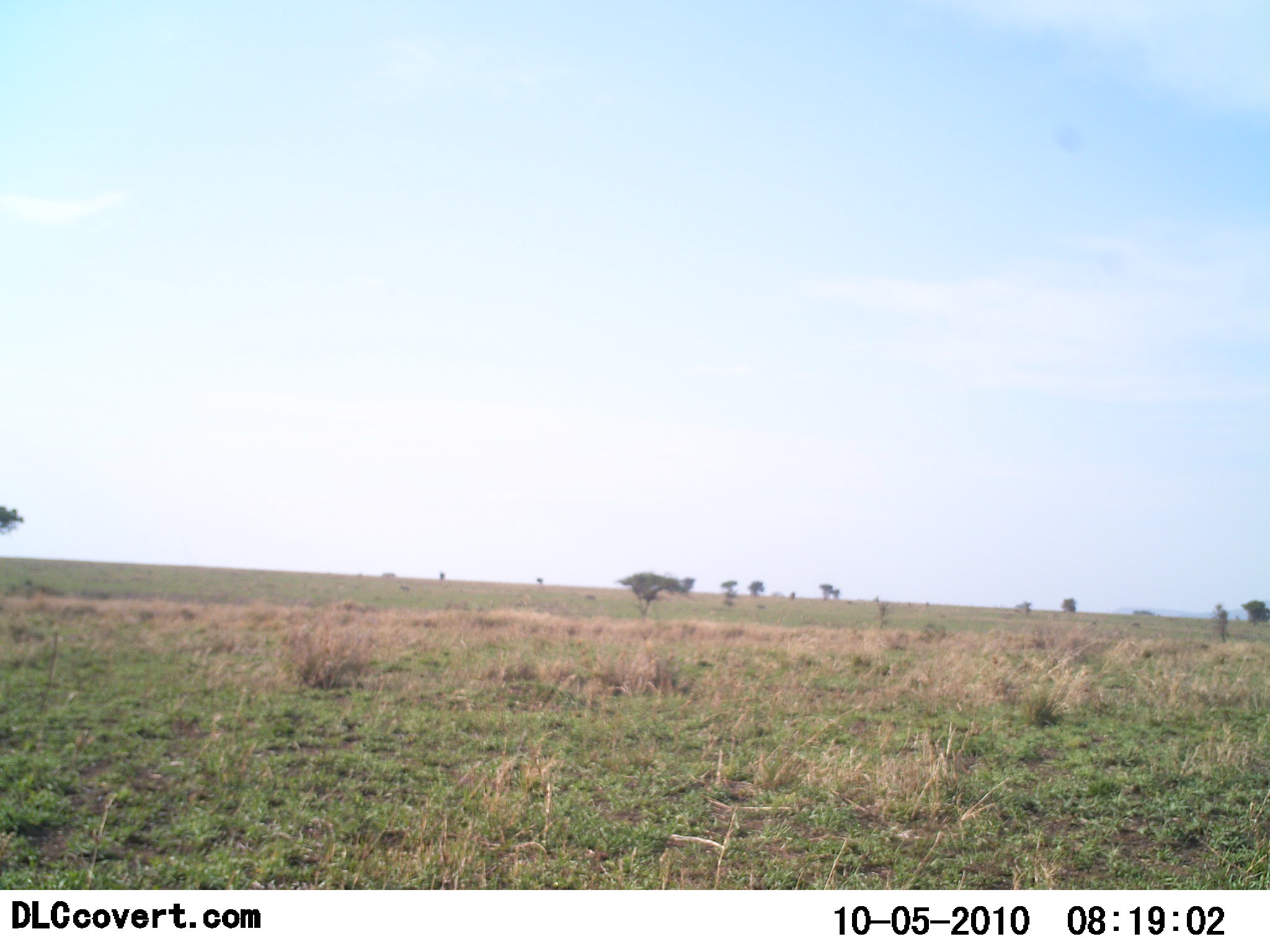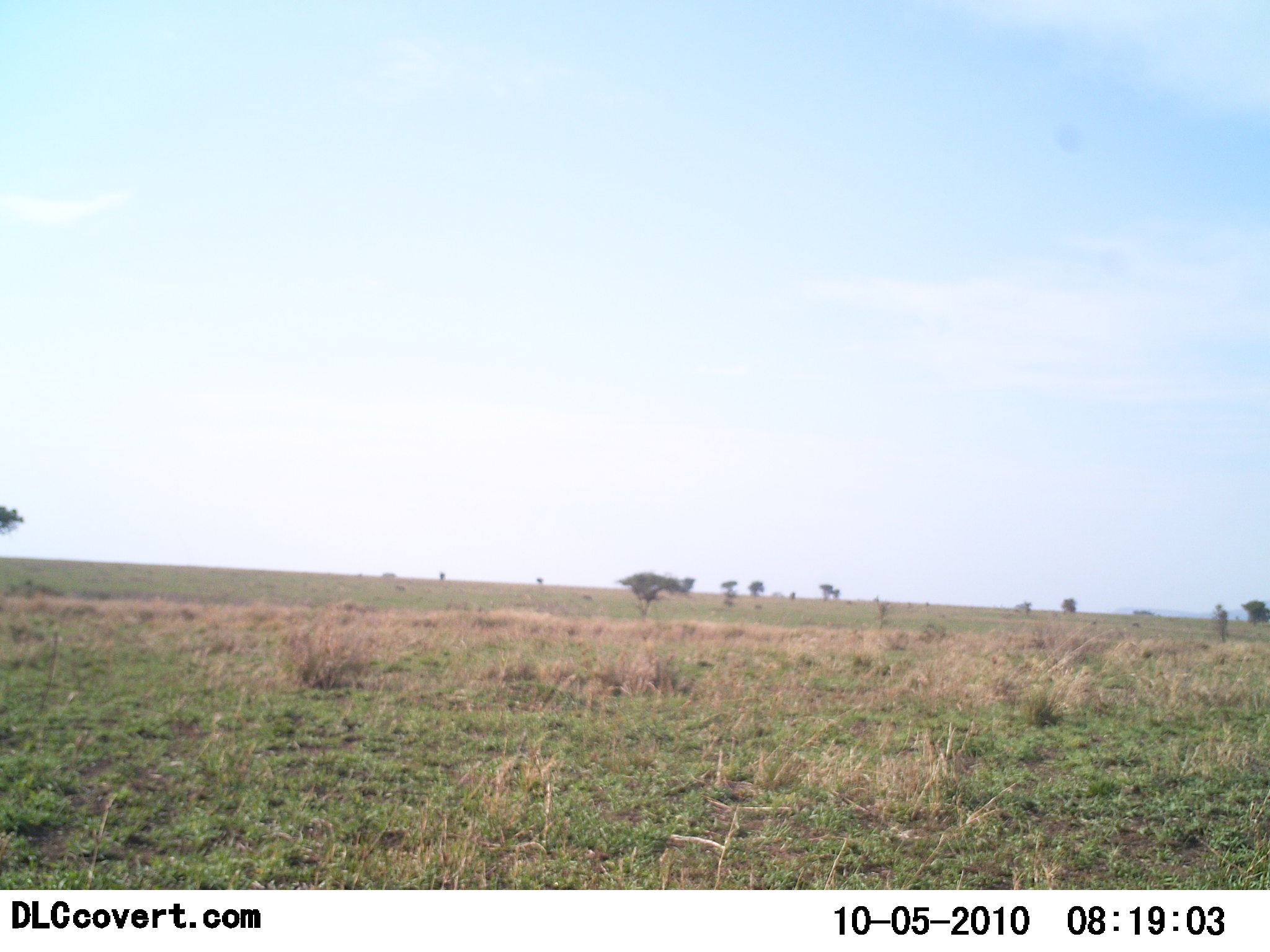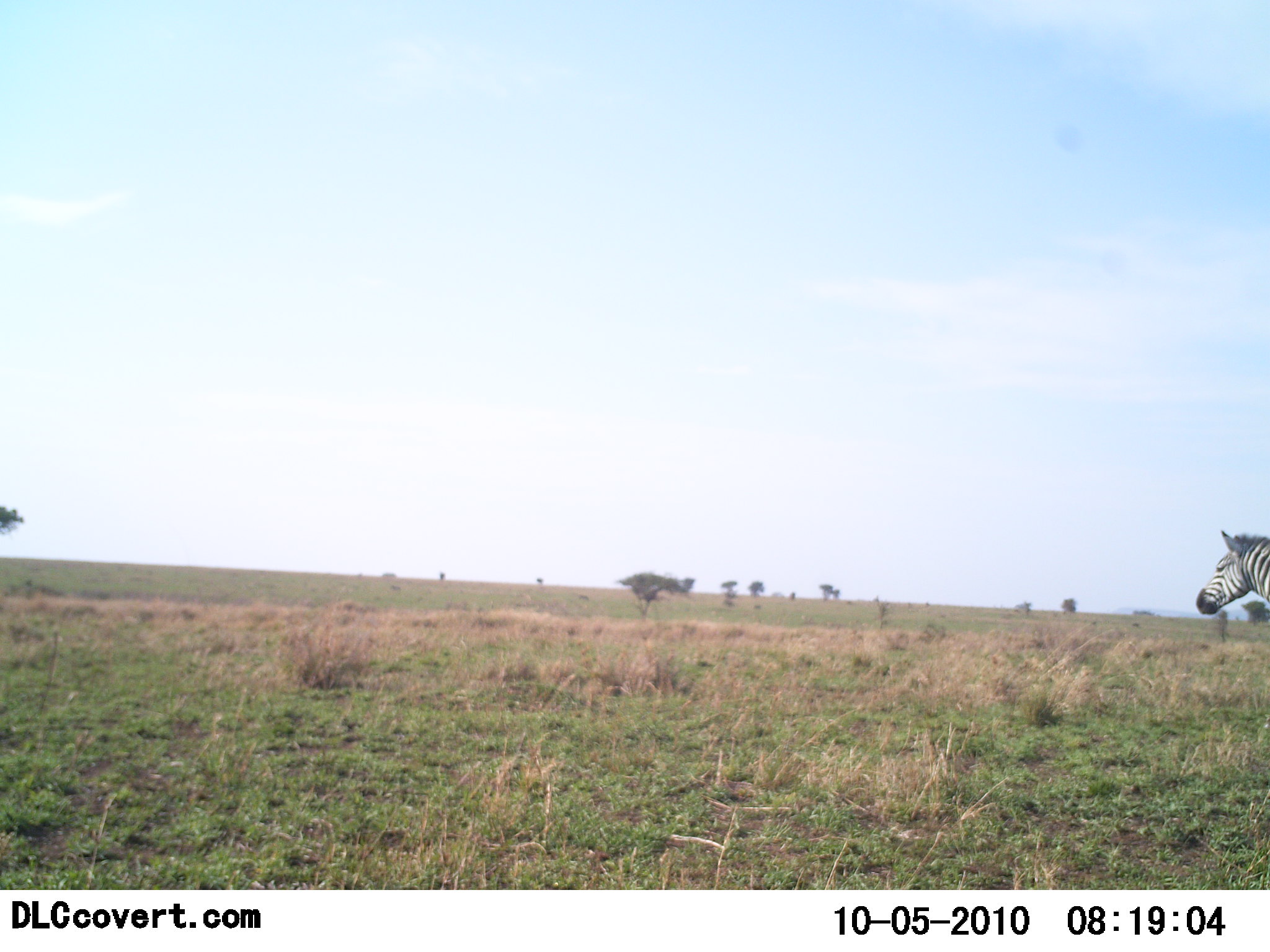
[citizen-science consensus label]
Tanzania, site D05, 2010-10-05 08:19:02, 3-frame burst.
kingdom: Animalia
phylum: Chordata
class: Mammalia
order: Perissodactyla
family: Equidae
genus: Equus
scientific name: Equus quagga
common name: plains zebra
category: zebra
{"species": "zebra (plains zebra) (Equus quagga)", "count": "1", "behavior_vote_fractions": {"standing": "7%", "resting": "0%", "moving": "100%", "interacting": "0%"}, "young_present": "0%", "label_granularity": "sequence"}